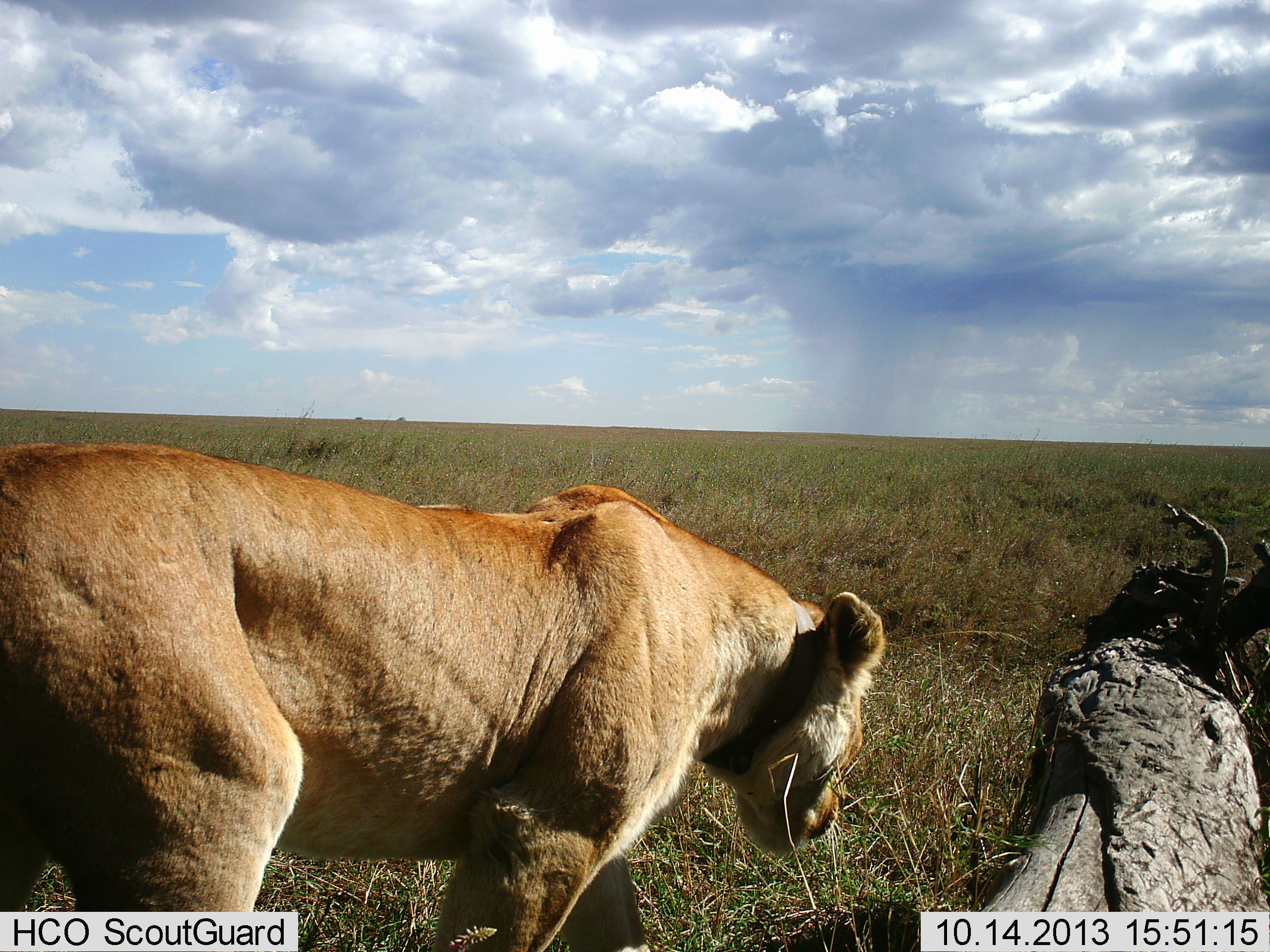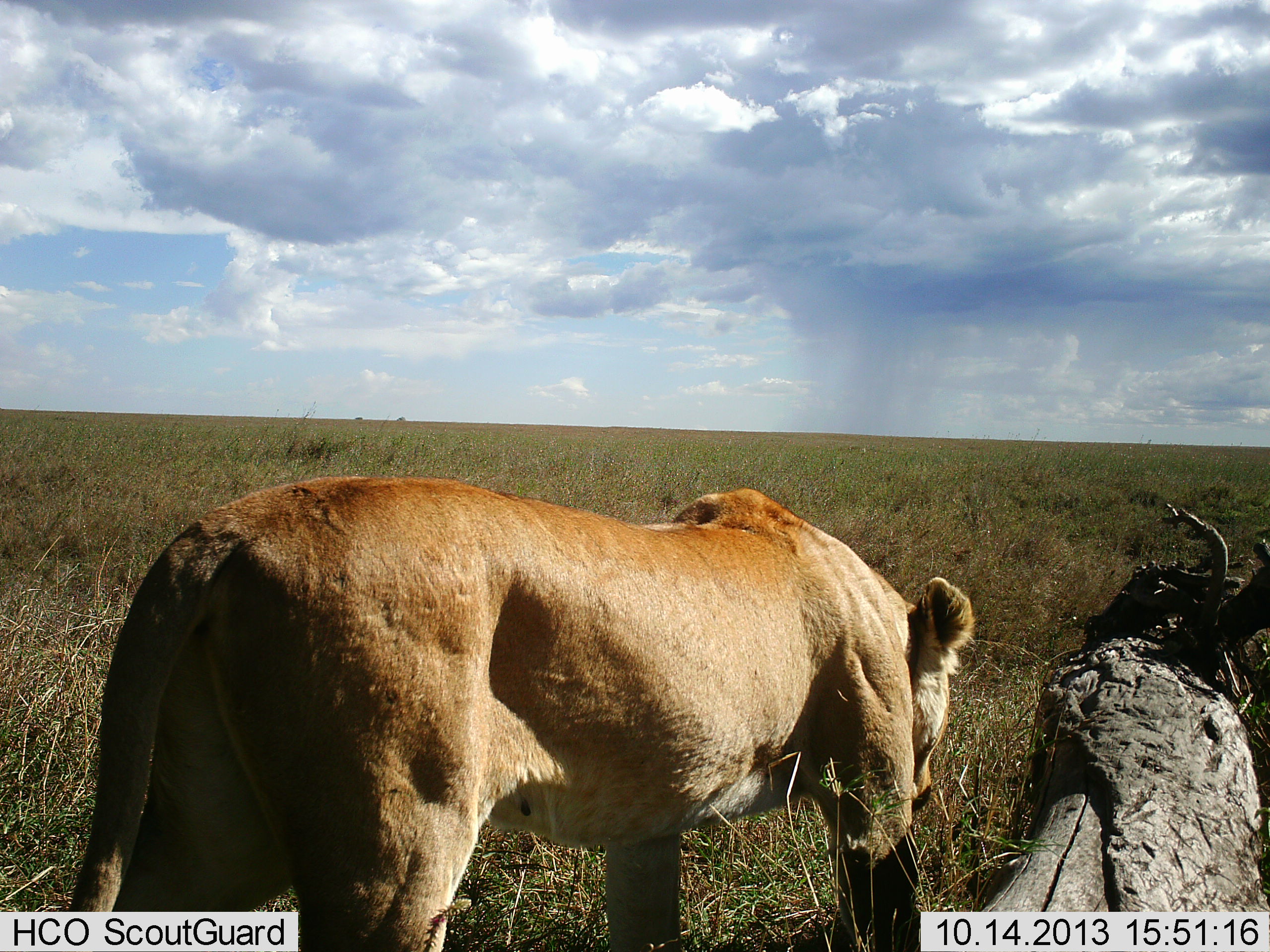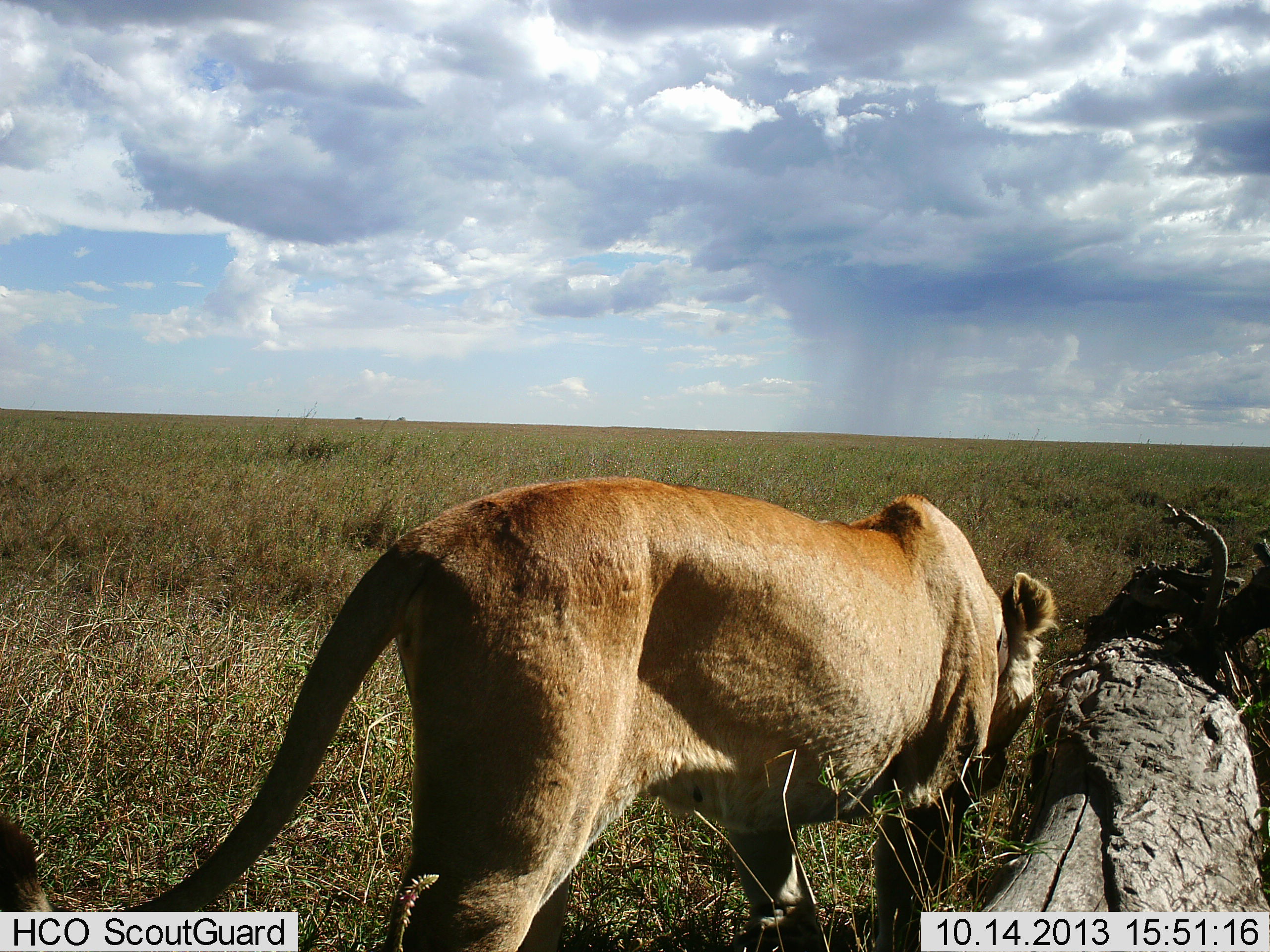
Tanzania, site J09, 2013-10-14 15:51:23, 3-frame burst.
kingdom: Animalia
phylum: Chordata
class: Mammalia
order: Carnivora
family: Felidae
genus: Panthera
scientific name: Panthera leo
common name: lion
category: lionfemale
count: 1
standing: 10%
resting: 0%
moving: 100%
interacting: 0%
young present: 0%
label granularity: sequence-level